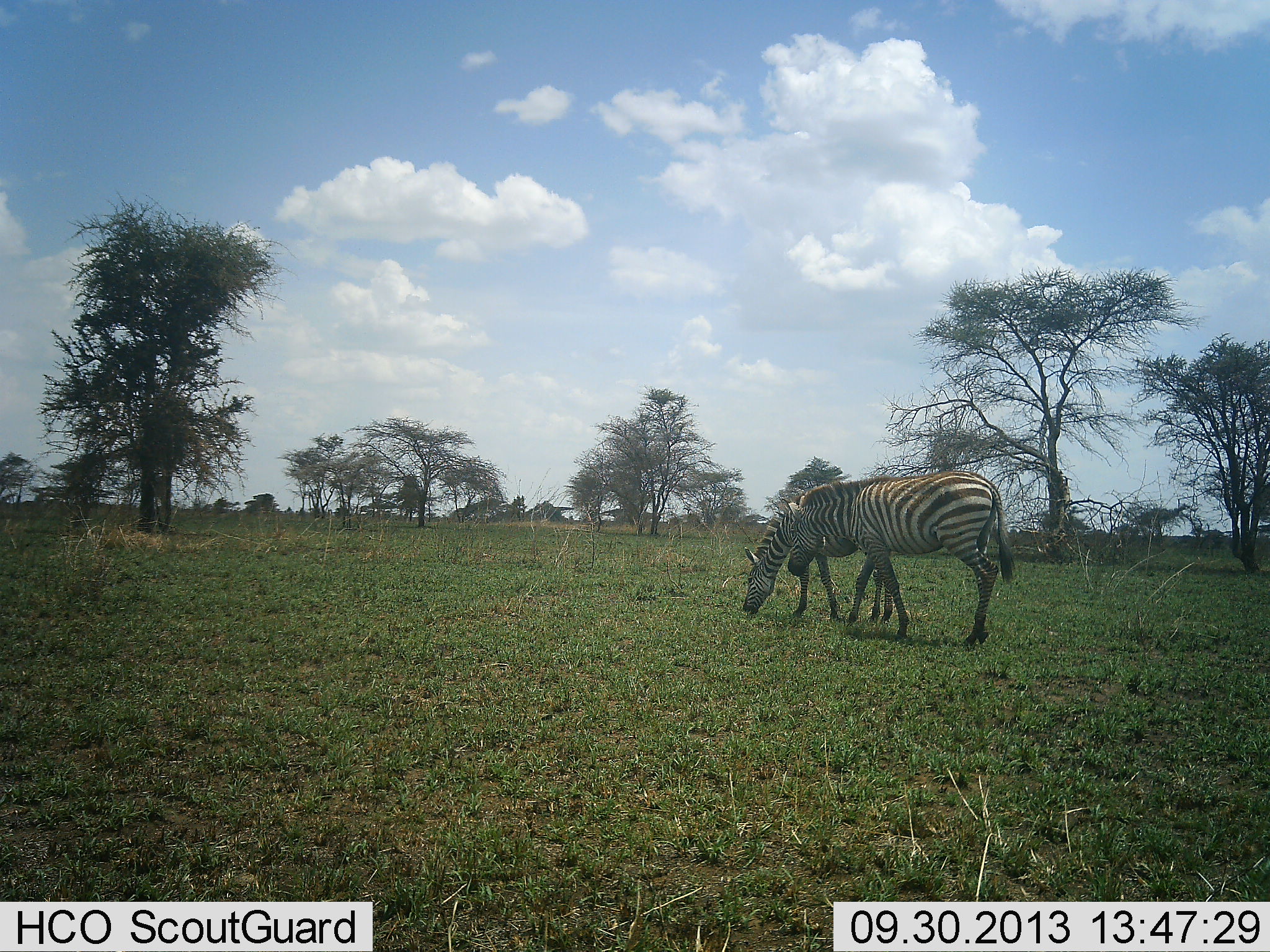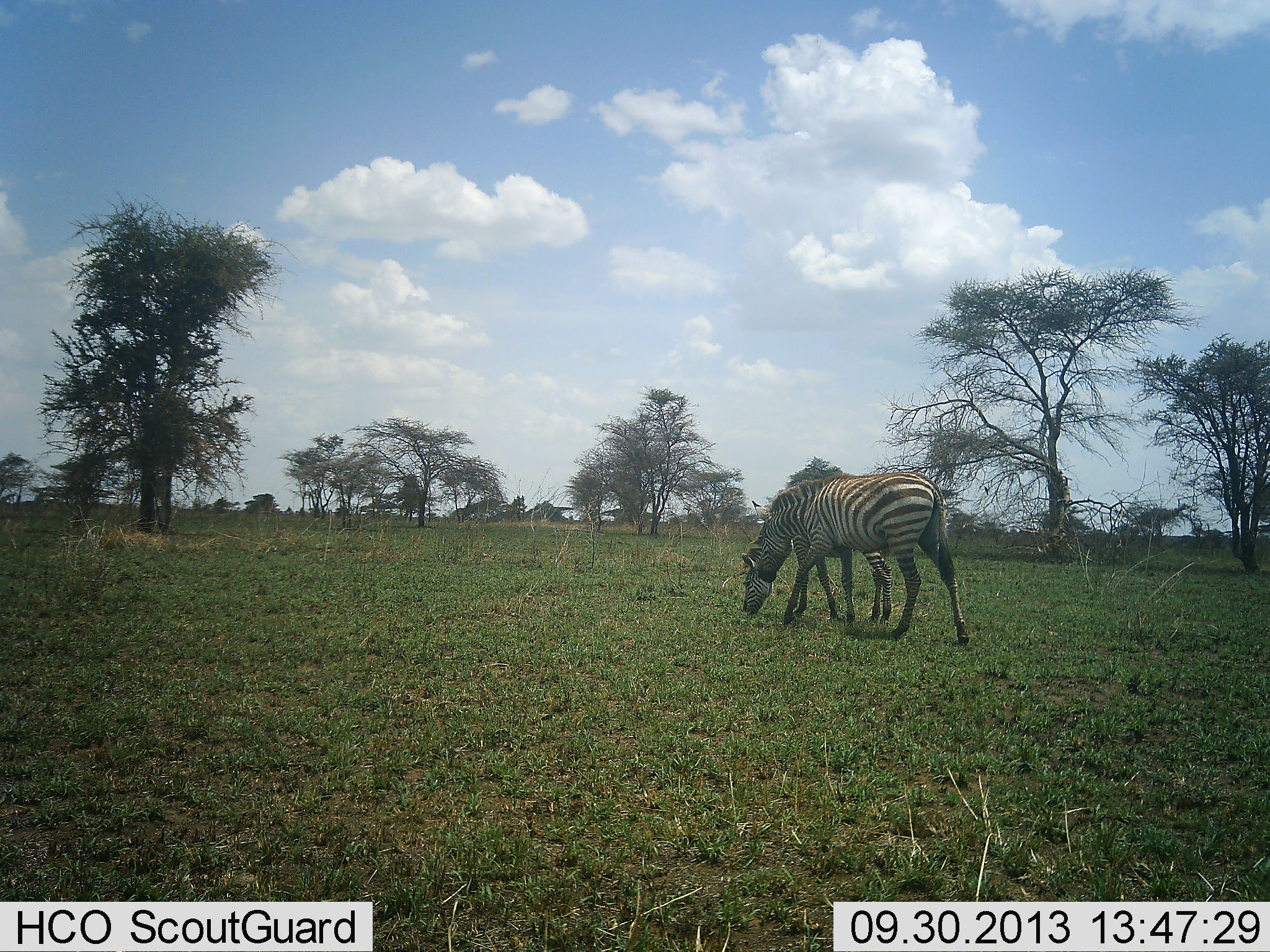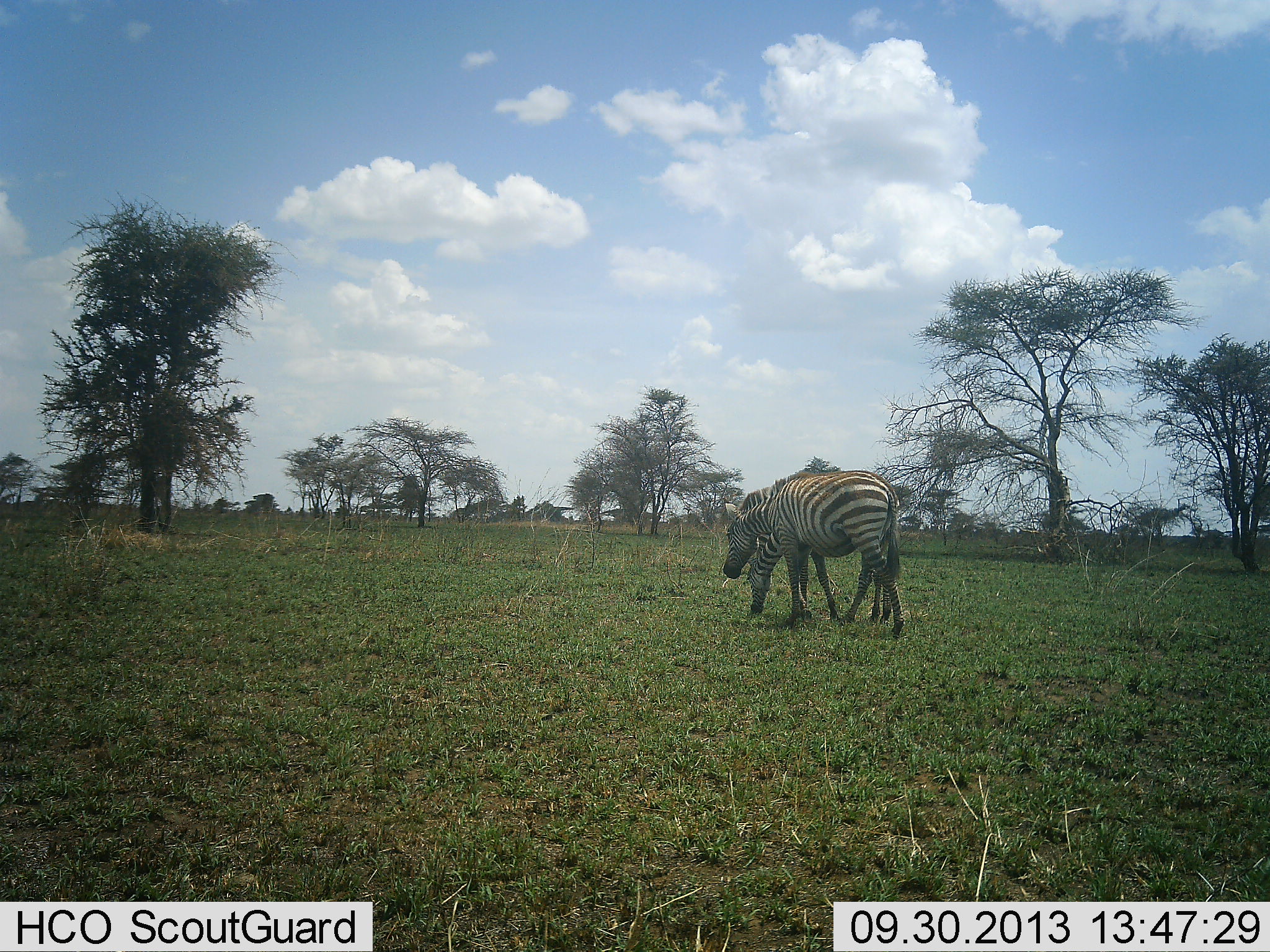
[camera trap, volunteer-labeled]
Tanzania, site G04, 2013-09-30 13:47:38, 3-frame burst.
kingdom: Animalia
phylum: Chordata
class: Mammalia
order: Perissodactyla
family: Equidae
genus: Equus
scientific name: Equus quagga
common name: plains zebra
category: zebra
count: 2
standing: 10%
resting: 0%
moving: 50%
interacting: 10%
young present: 0%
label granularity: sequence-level